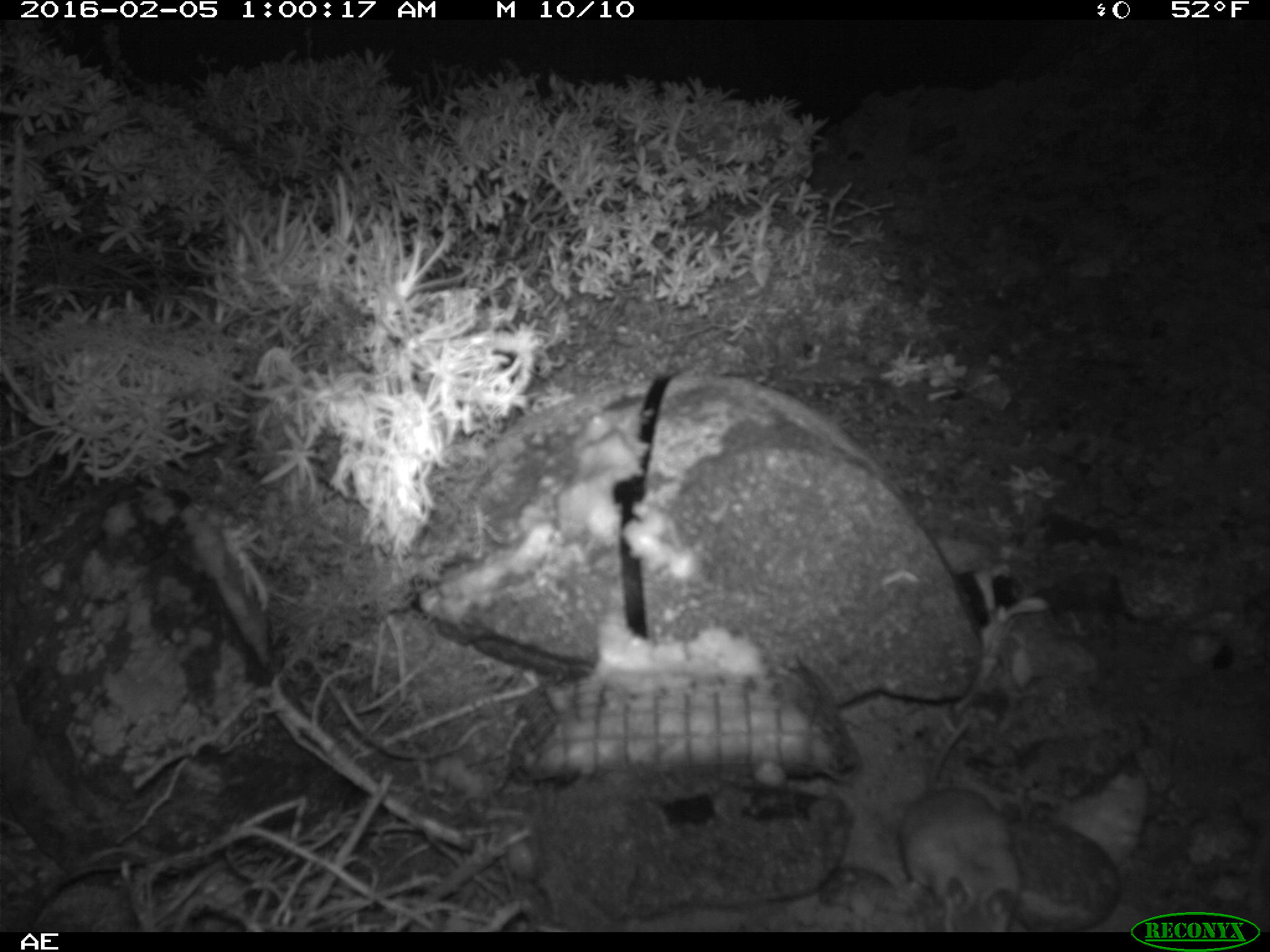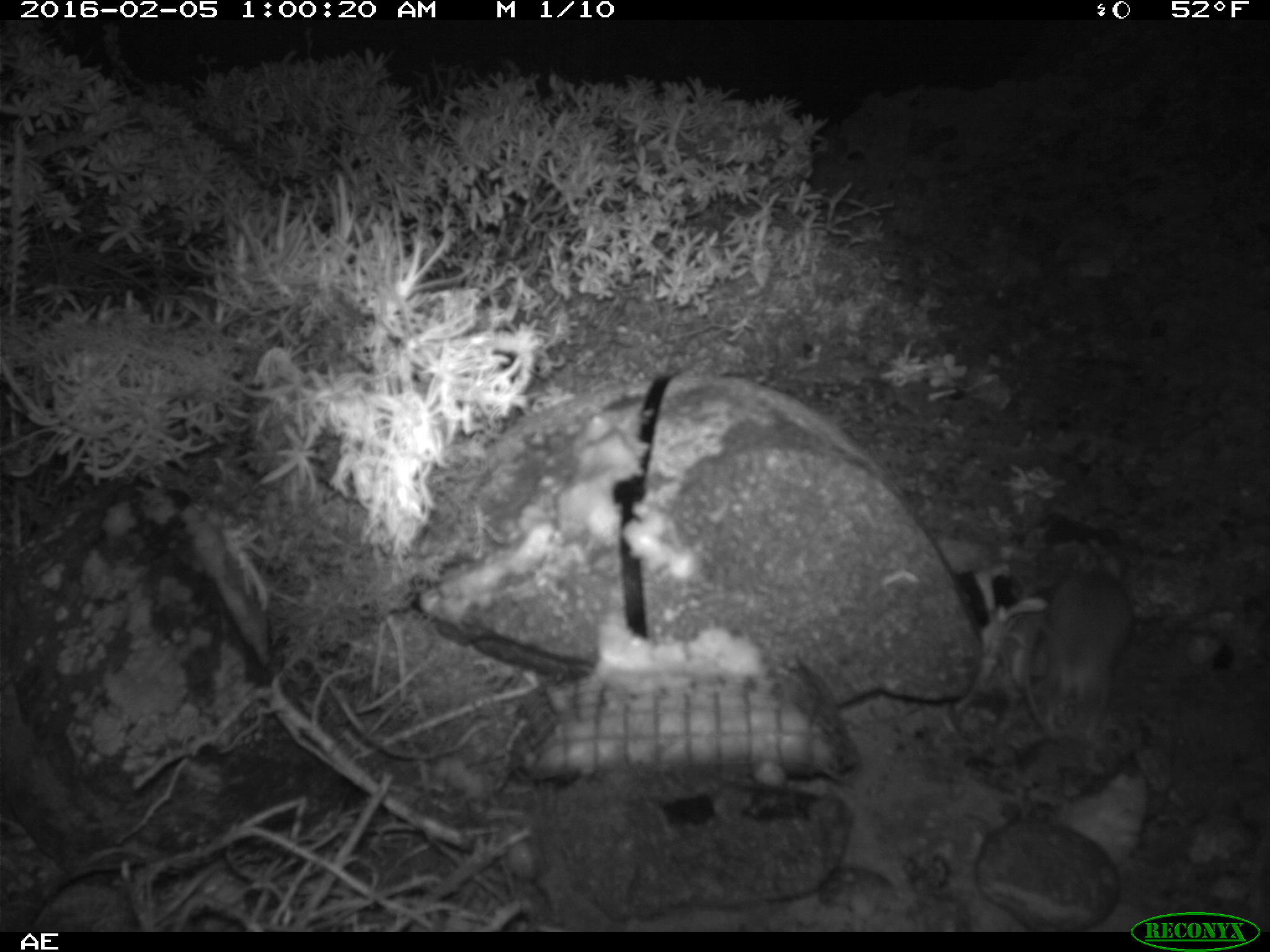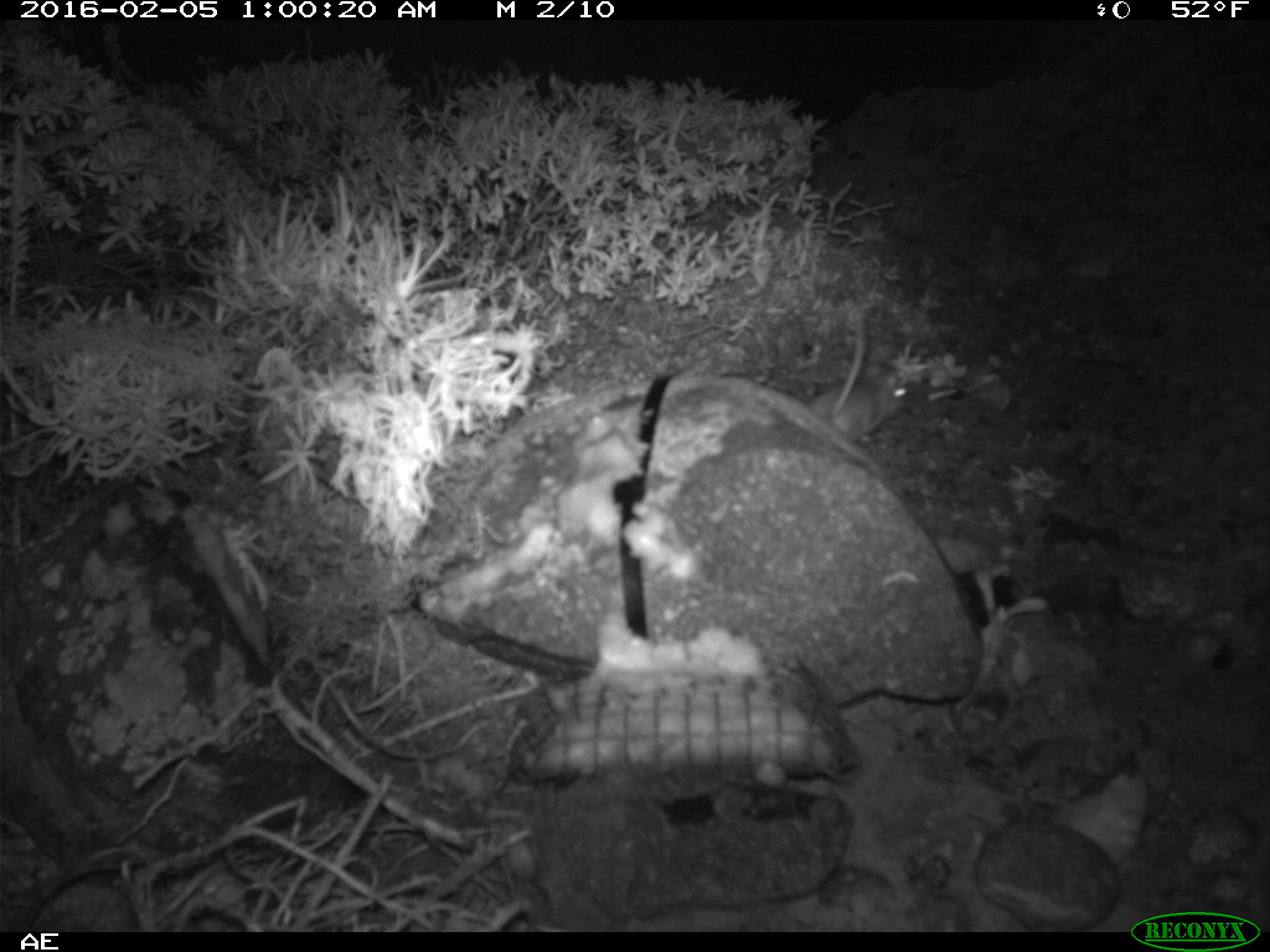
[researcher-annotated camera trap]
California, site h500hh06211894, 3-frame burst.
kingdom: Animalia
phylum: Chordata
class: Mammalia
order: Rodentia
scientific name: Rodentia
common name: rodent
Rodent (Rodentia).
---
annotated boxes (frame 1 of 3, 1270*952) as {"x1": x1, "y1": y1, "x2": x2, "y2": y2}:
rodent: {"x1": 896, "y1": 718, "x2": 1021, "y2": 933}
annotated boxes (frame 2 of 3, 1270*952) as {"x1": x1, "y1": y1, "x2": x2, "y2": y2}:
rodent: {"x1": 1027, "y1": 544, "x2": 1133, "y2": 752}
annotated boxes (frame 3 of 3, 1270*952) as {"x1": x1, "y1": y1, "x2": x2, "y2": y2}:
rodent: {"x1": 813, "y1": 302, "x2": 908, "y2": 441}